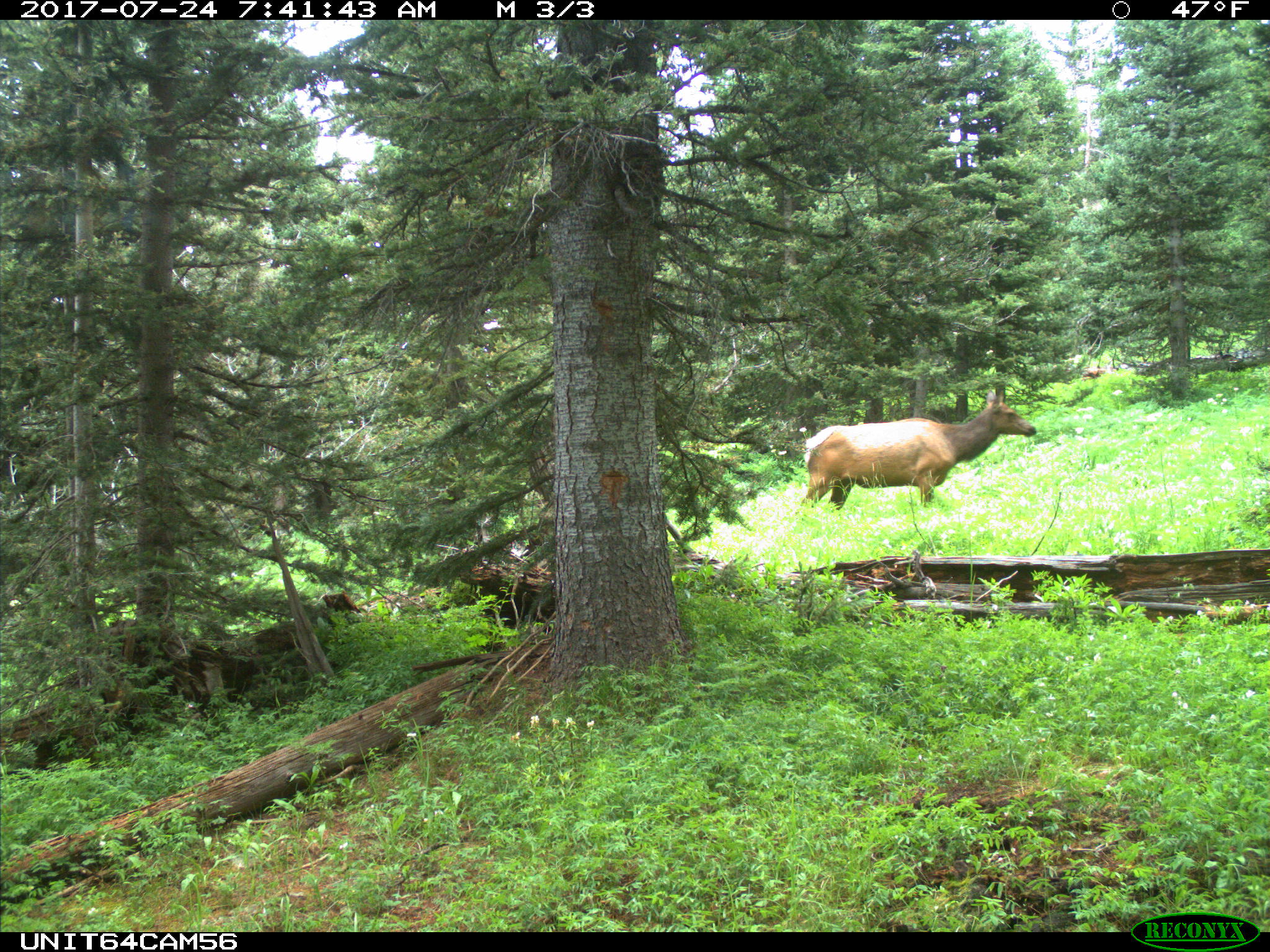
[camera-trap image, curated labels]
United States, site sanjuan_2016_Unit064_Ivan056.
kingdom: Animalia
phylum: Chordata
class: Mammalia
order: Artiodactyla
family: Cervidae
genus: Cervus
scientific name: Cervus elaphus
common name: red deer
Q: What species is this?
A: Cervus elaphus (red deer).